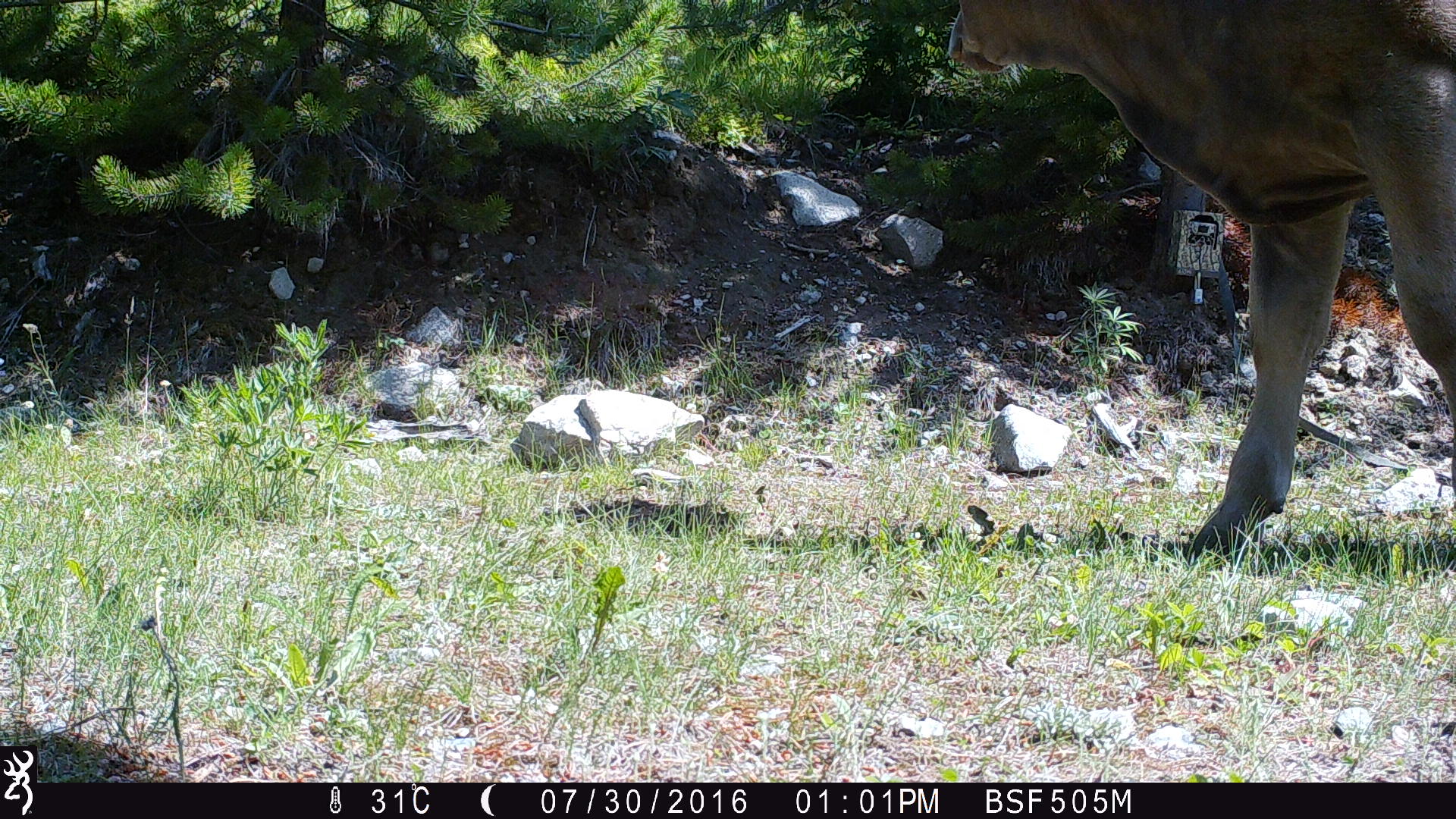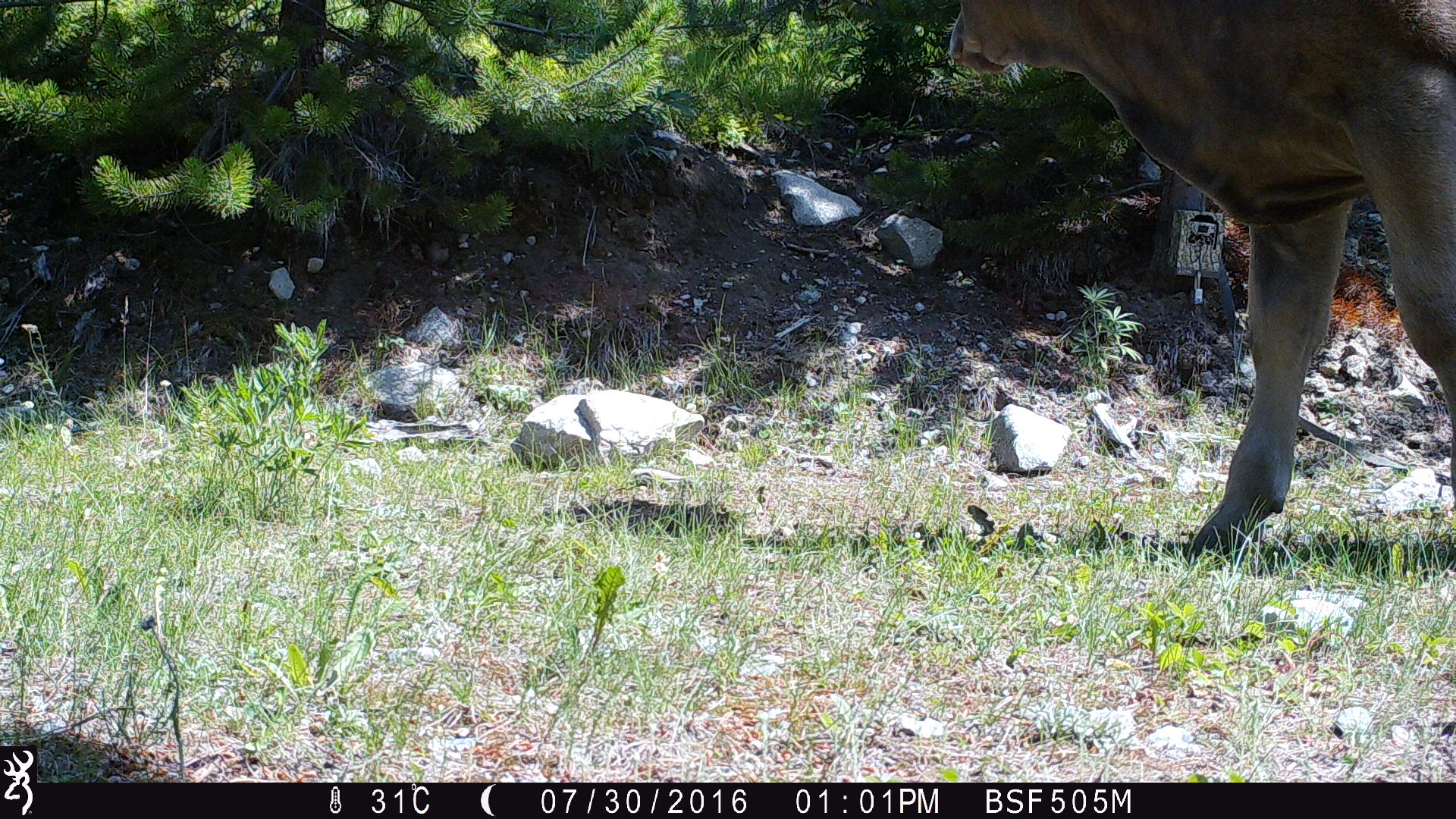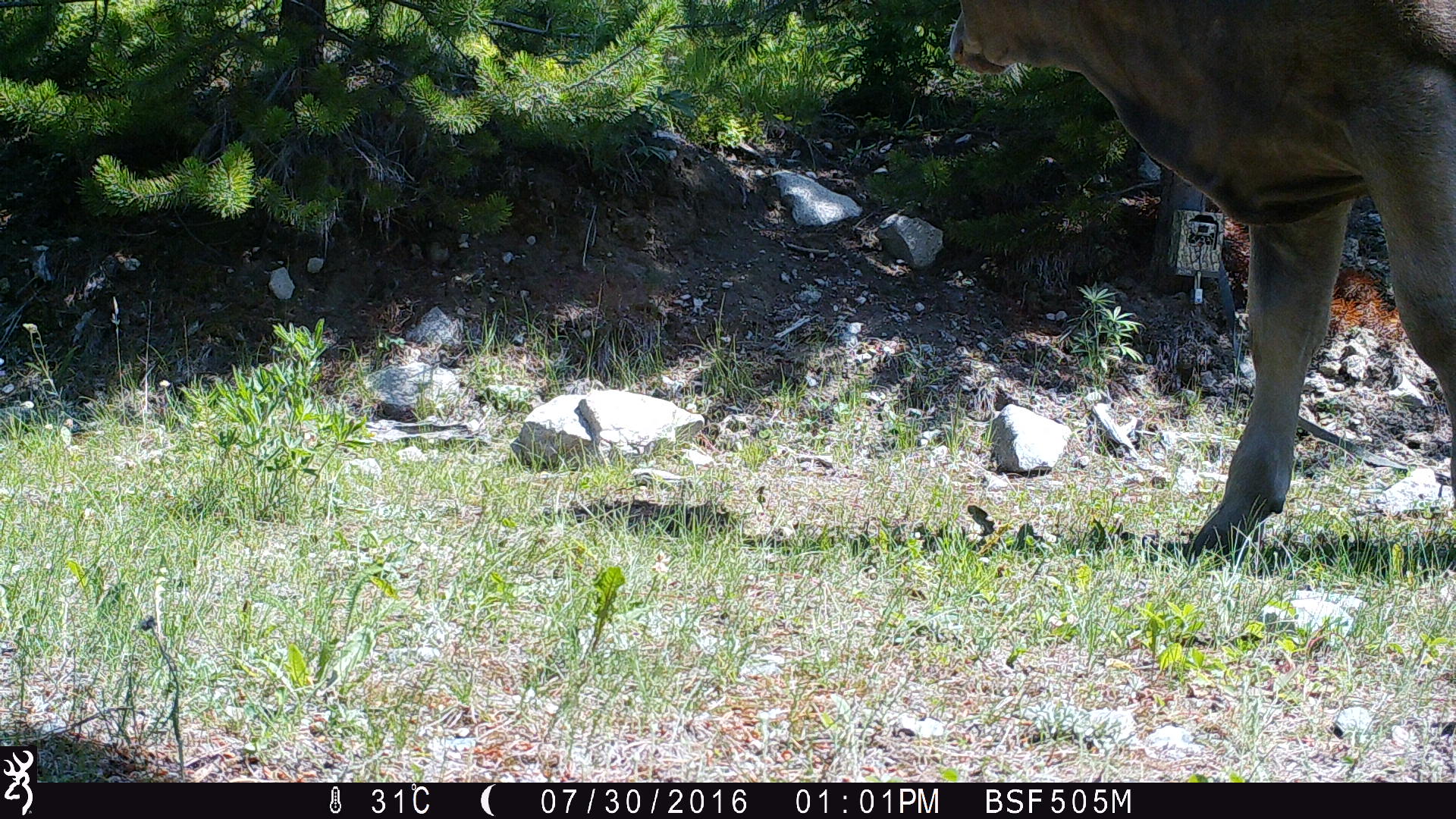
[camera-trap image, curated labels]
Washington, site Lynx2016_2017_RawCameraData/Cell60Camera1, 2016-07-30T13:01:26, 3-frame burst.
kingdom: Animalia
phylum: Chordata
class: Mammalia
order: Artiodactyla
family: Bovidae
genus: Bos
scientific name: Bos taurus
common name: domestic cattle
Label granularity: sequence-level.